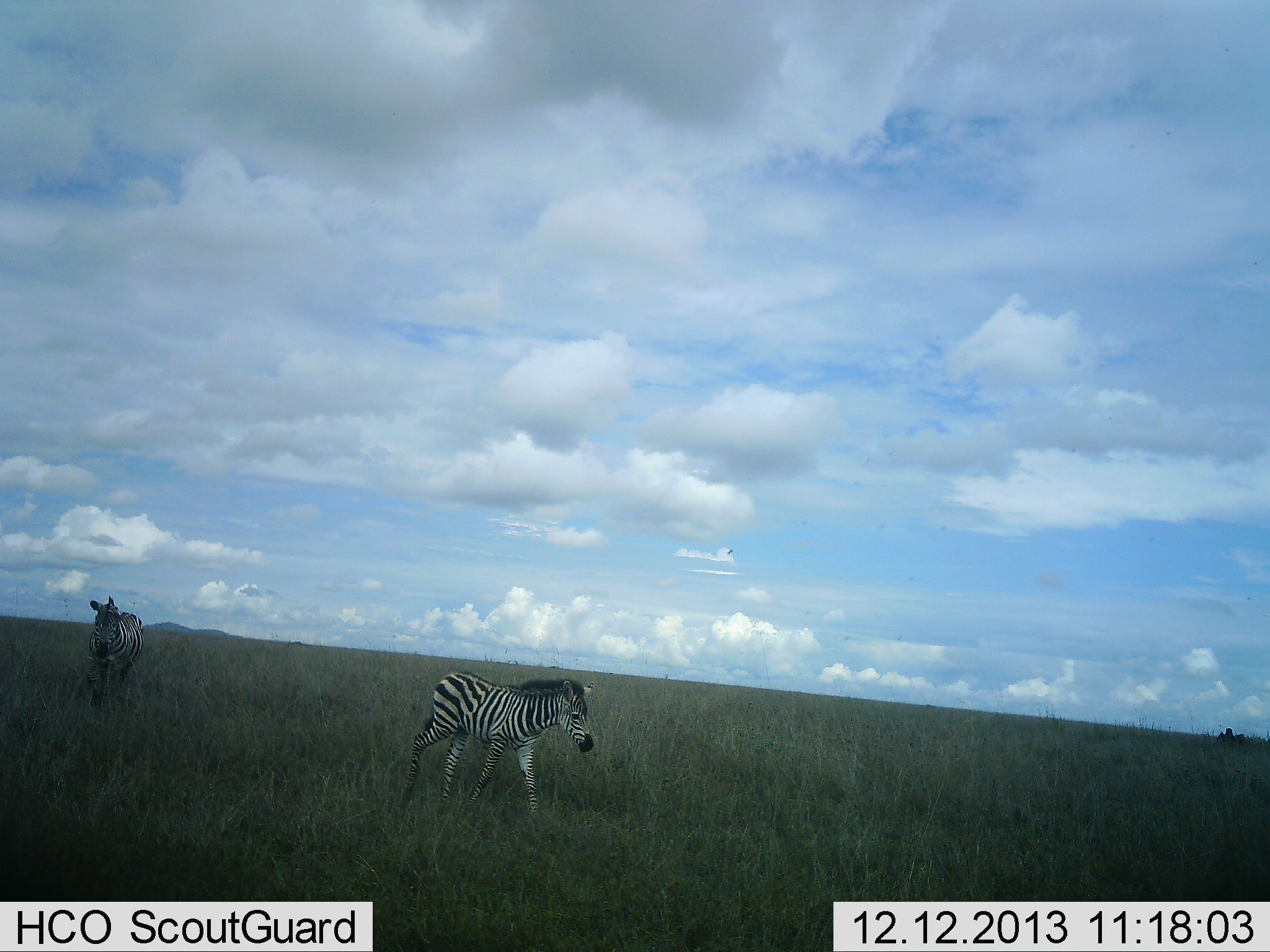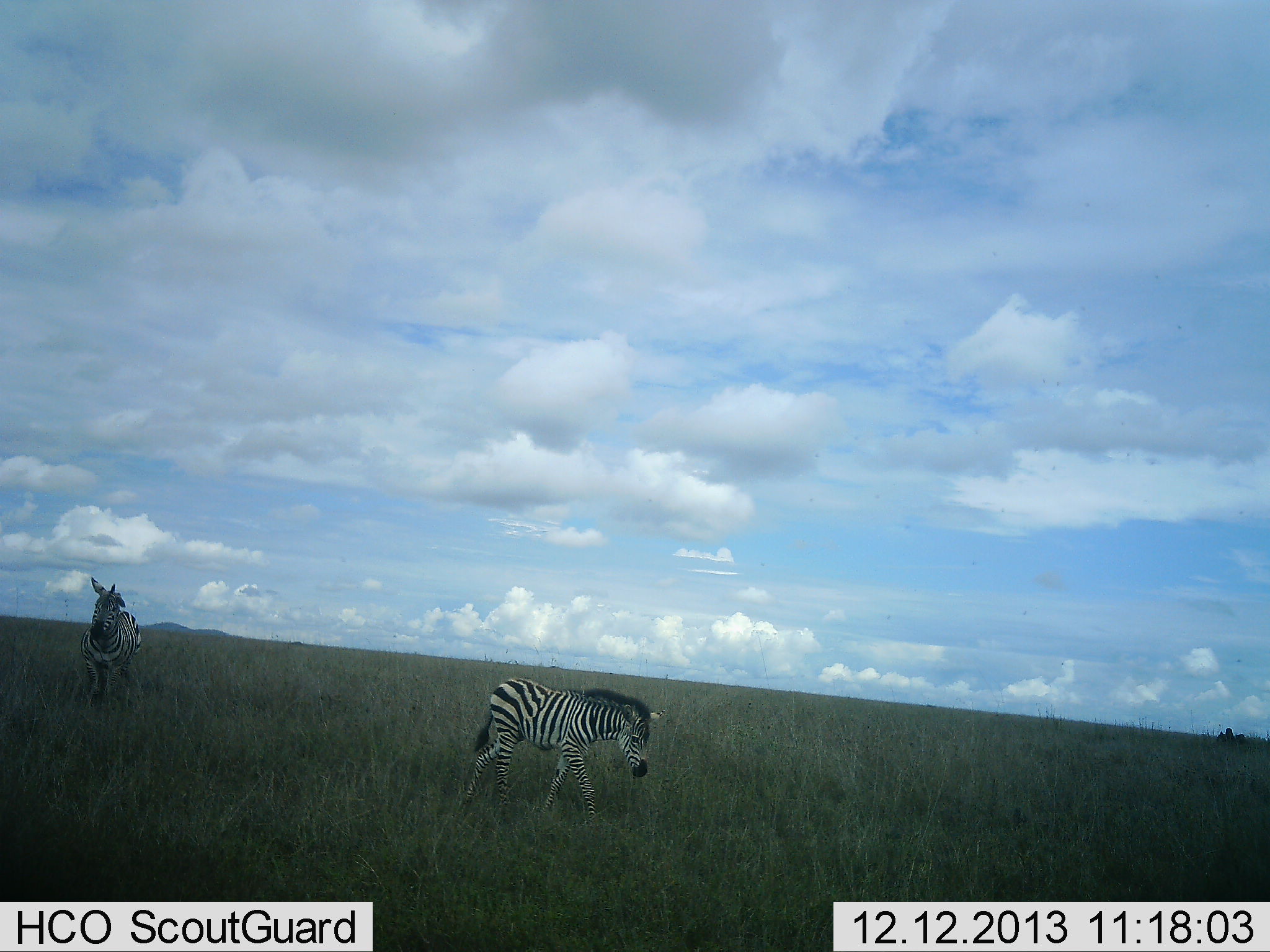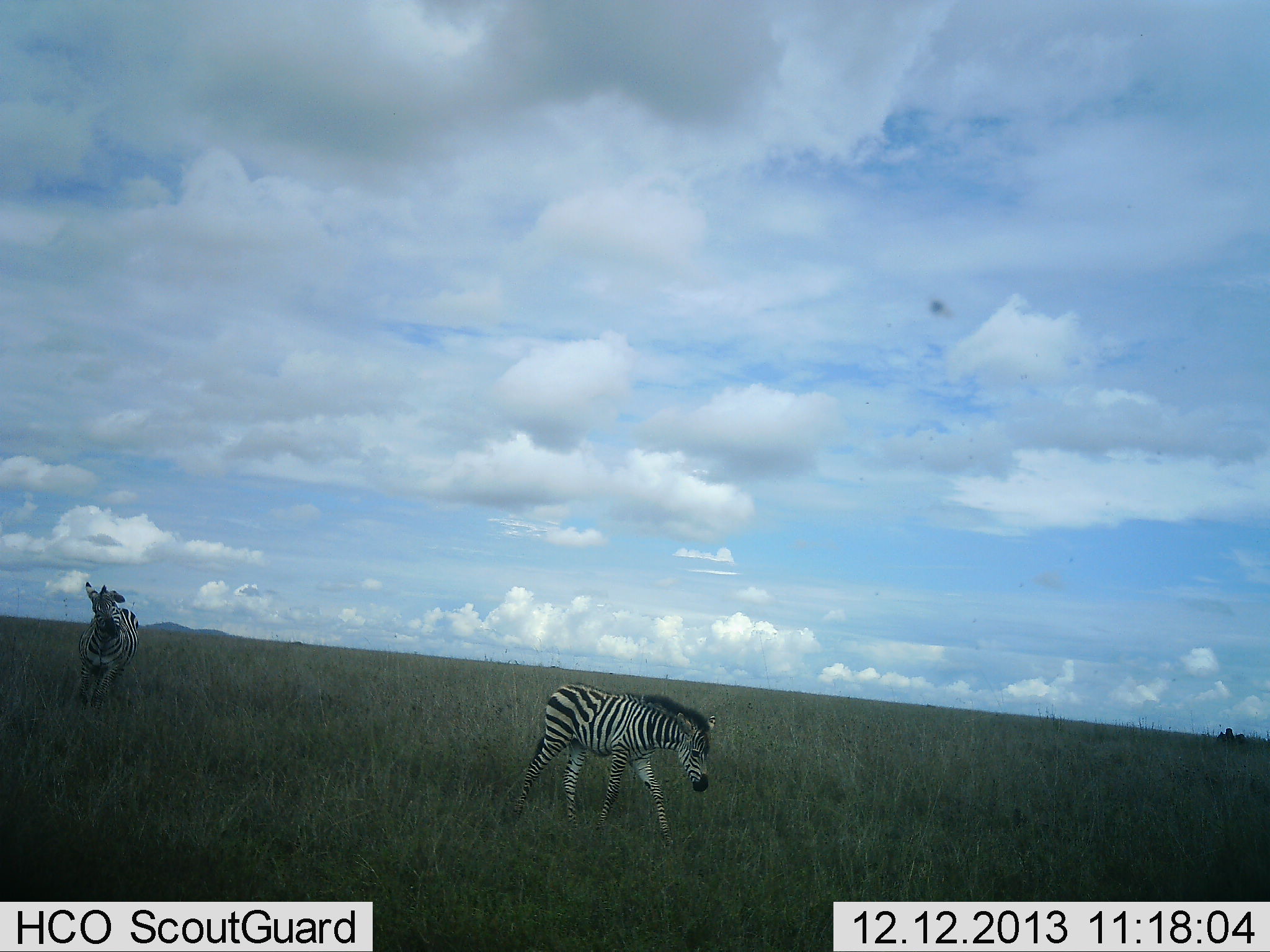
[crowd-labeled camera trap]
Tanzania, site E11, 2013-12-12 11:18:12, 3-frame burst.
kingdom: Animalia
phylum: Chordata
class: Mammalia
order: Perissodactyla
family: Equidae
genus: Equus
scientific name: Equus quagga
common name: plains zebra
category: zebra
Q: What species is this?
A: Zebra (plains zebra) (Equus quagga).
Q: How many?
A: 2.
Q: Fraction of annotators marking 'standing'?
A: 45%.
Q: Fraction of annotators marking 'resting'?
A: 0%.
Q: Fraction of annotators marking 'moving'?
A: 91%.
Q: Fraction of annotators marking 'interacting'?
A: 0%.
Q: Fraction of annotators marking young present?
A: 64%.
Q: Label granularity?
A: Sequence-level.